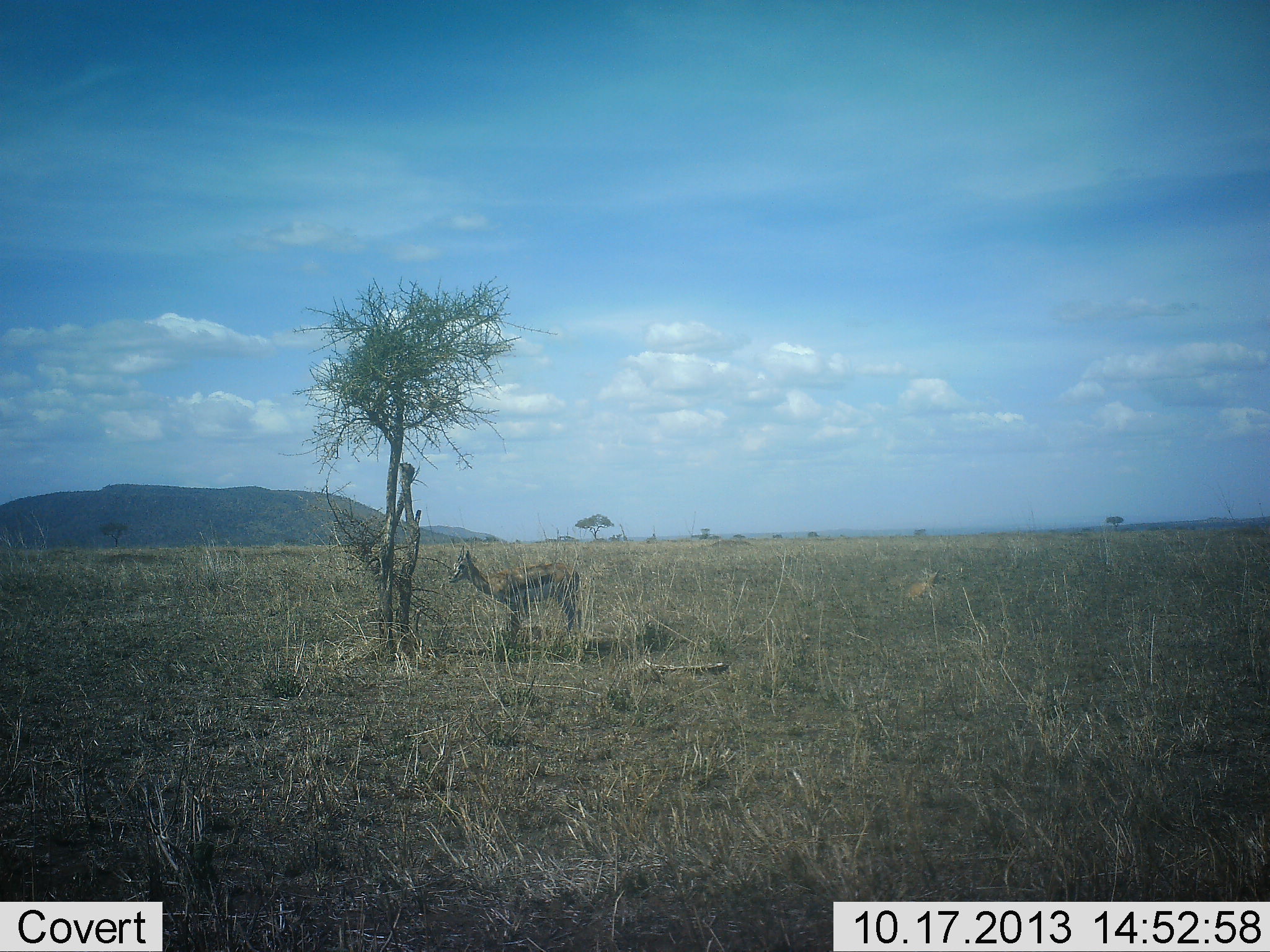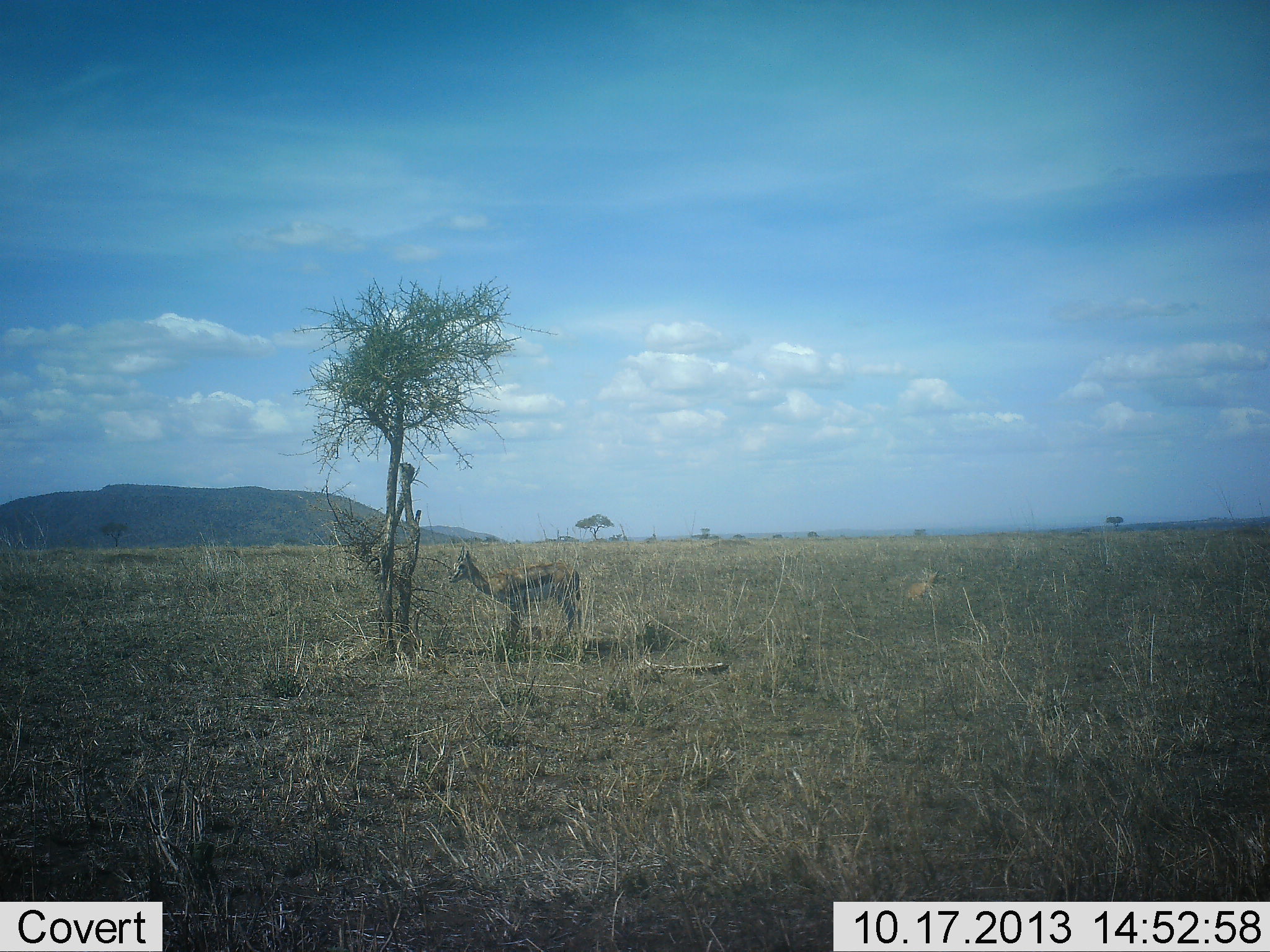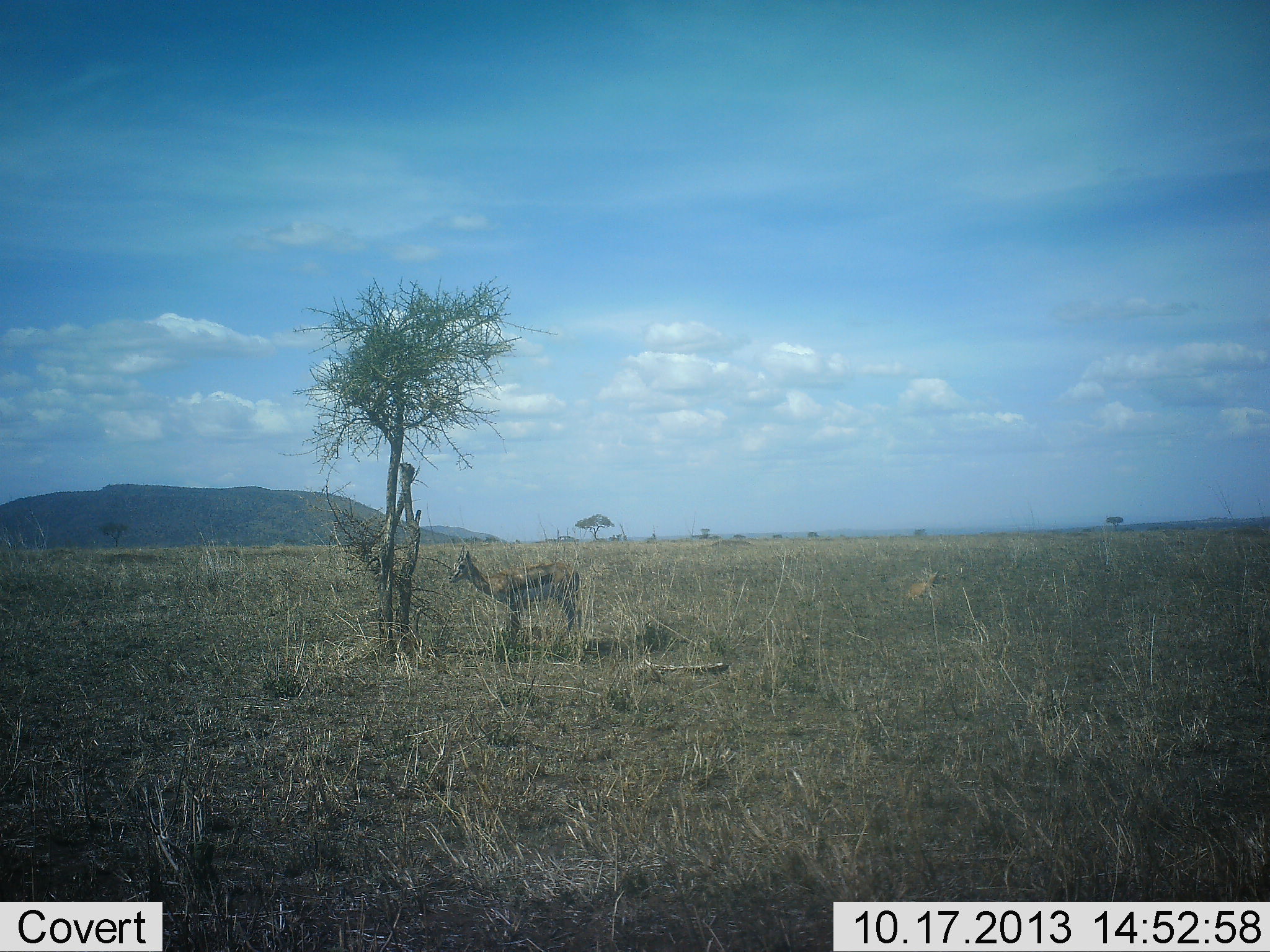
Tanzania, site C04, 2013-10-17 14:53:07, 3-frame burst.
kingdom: Animalia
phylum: Chordata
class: Mammalia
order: Artiodactyla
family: Bovidae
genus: Eudorcas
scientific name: Eudorcas thomsonii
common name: thomson's gazelle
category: gazellethomsons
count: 1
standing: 90%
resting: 10%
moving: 0%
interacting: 0%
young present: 0%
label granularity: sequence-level